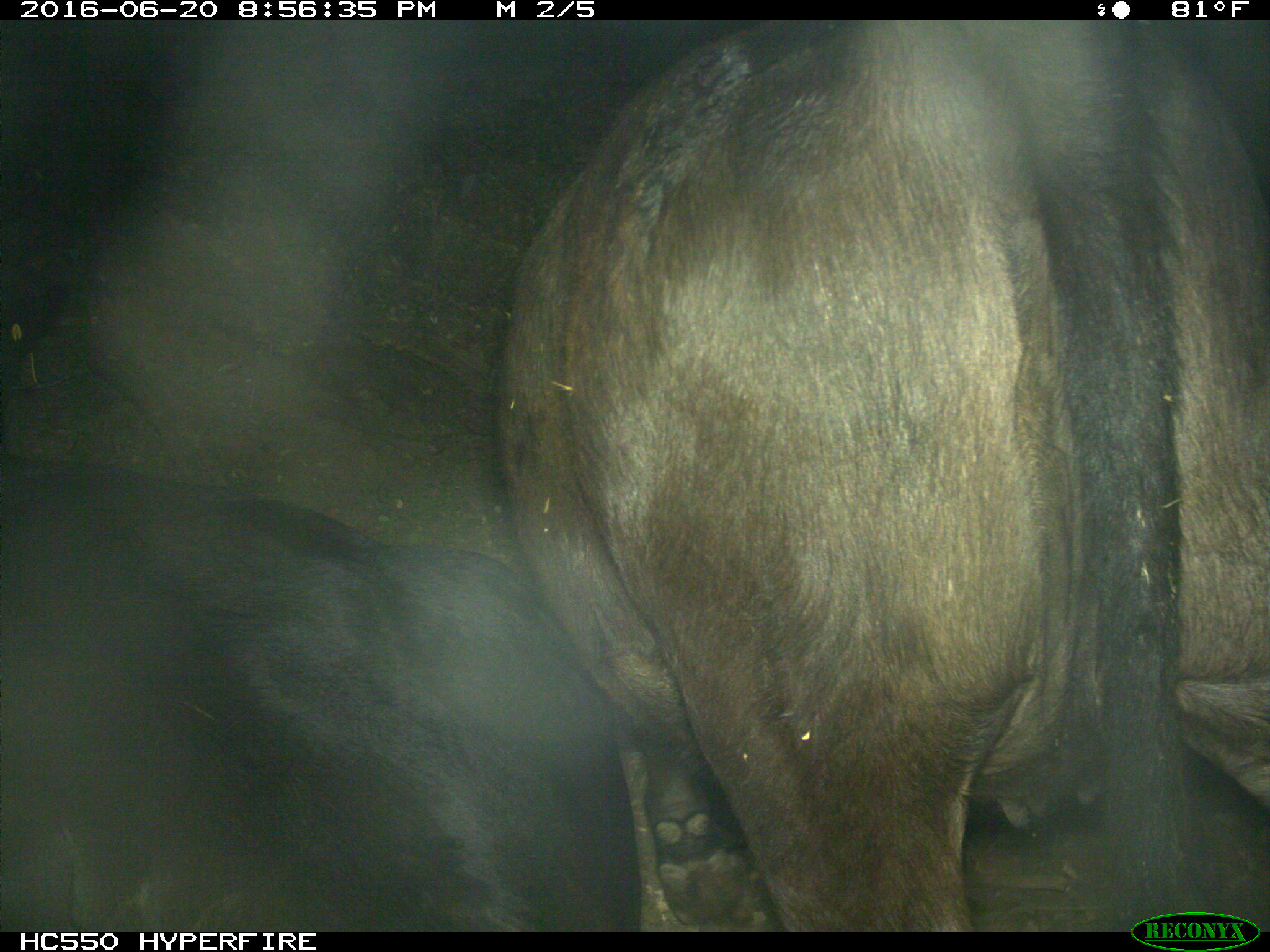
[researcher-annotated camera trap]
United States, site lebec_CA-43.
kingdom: Animalia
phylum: Chordata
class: Mammalia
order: Artiodactyla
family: Bovidae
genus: Bos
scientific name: Bos taurus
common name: domestic cow